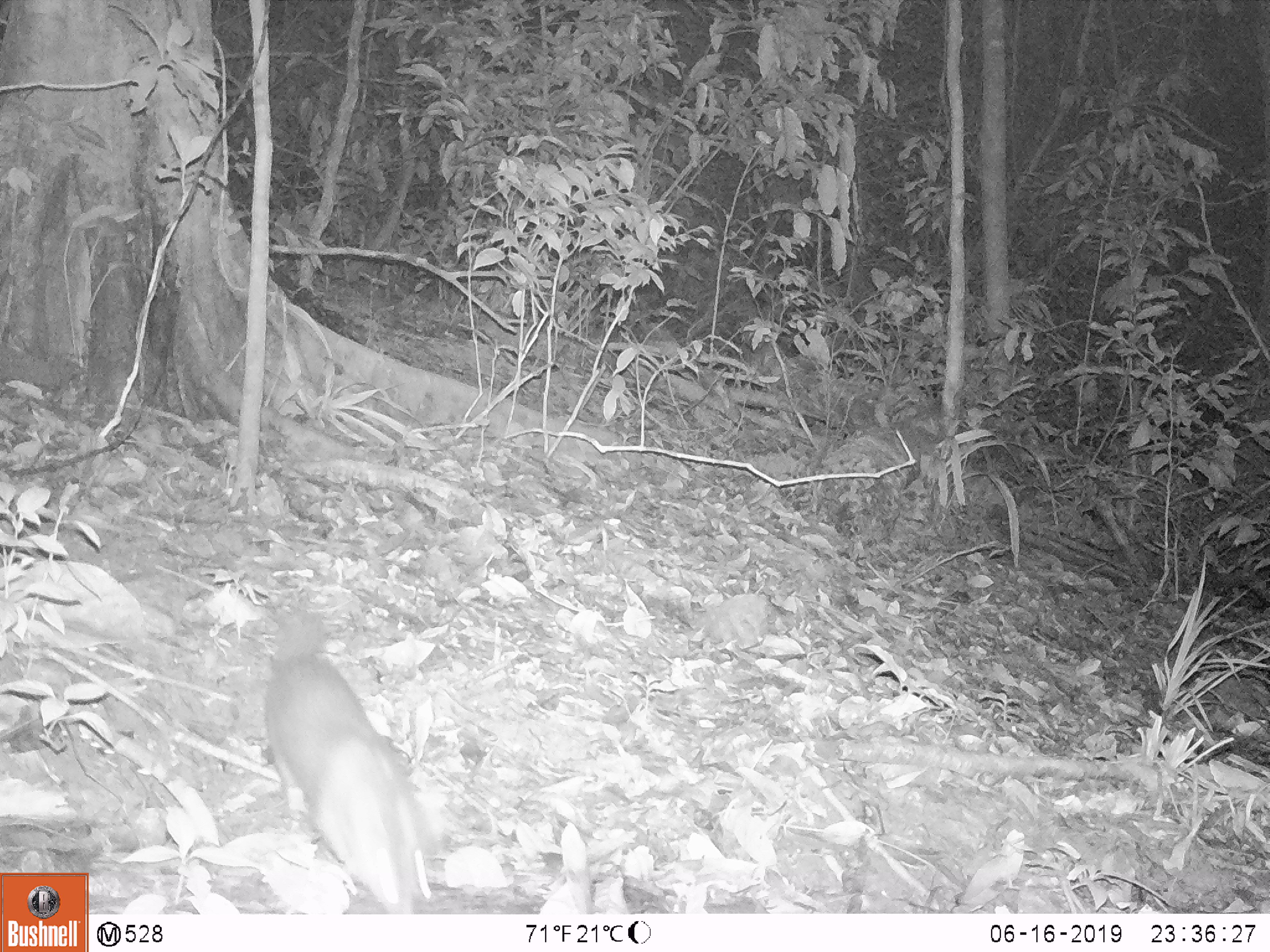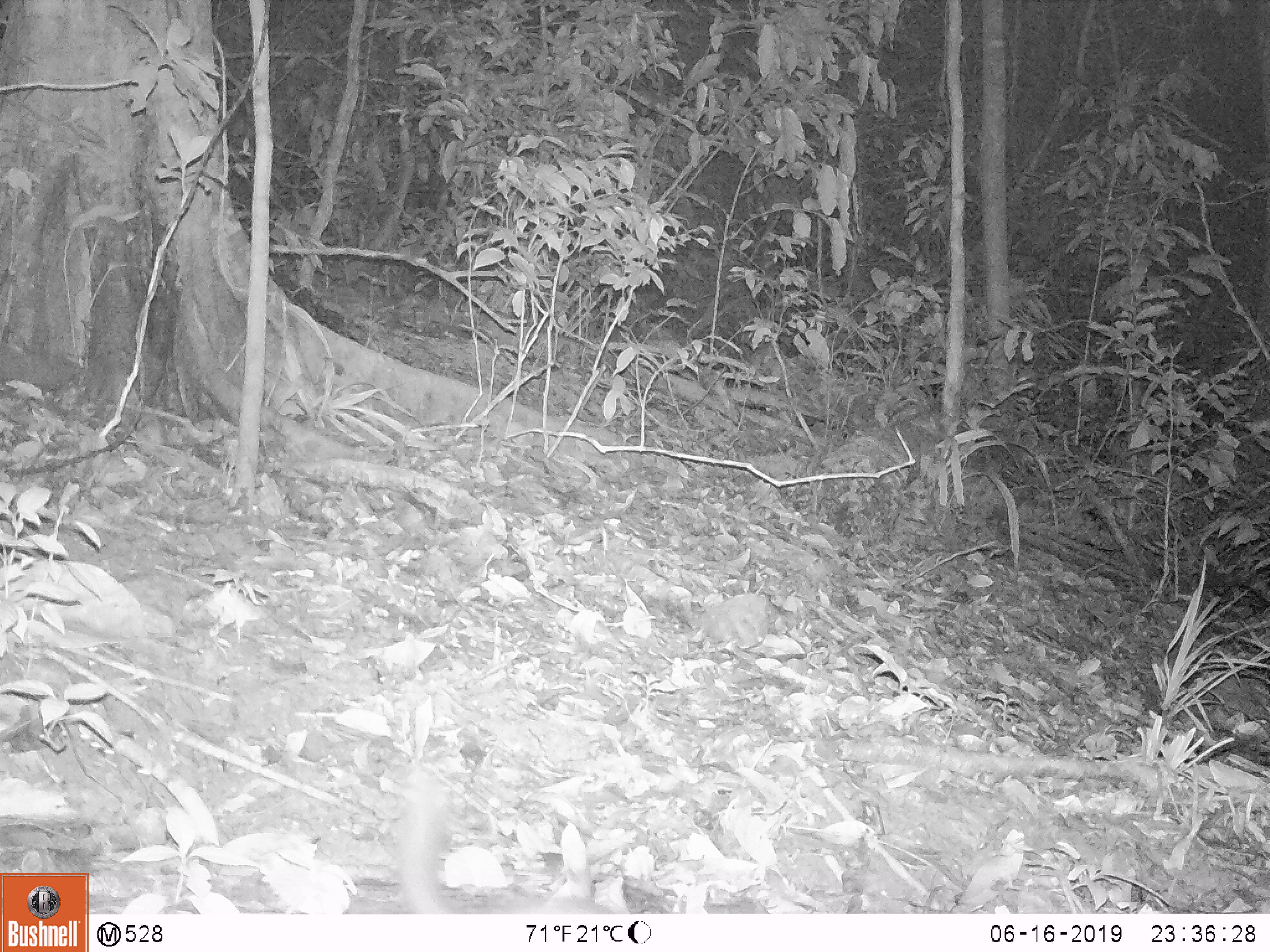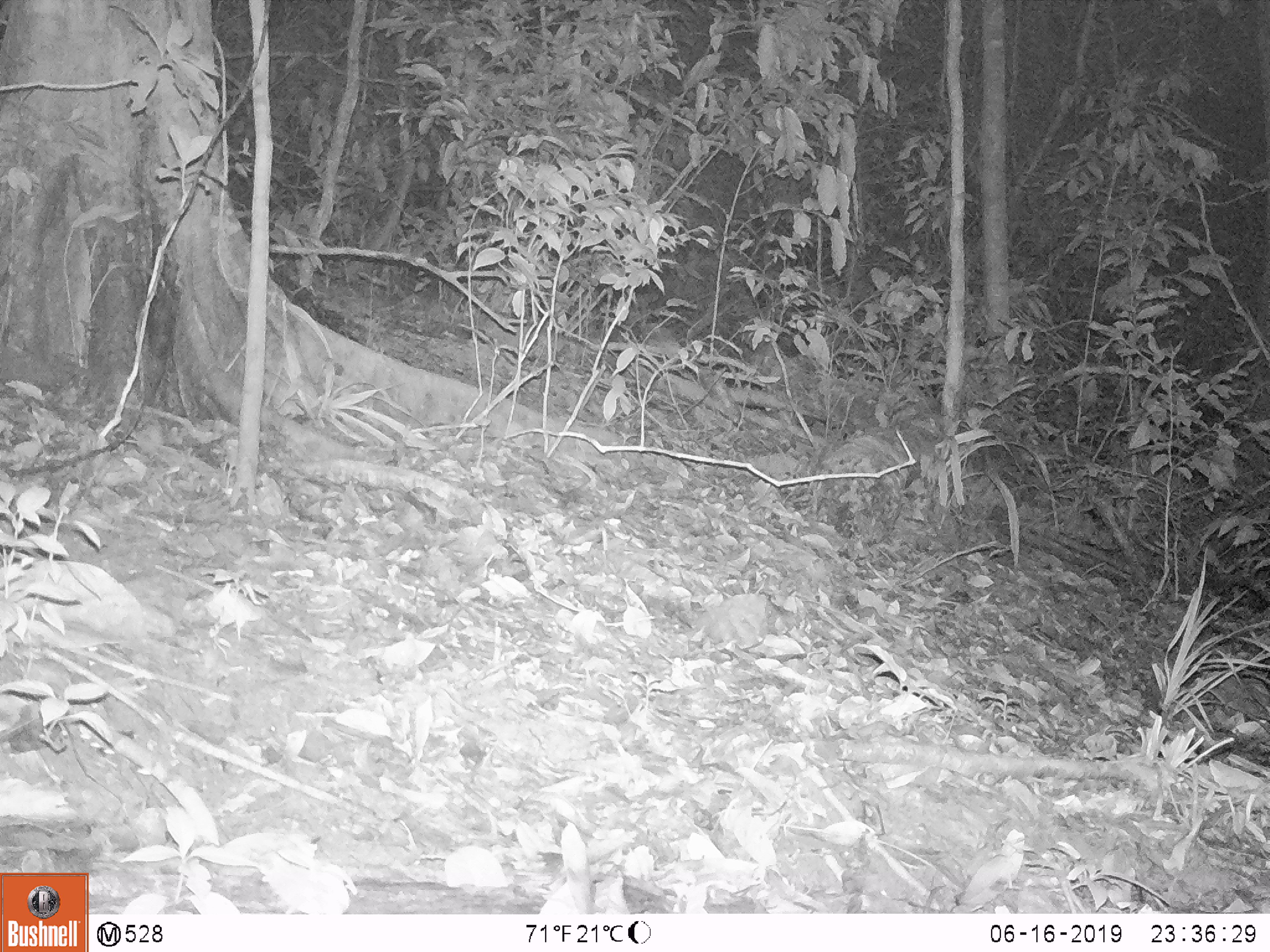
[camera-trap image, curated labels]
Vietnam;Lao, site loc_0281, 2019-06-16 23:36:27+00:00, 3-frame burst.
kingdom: Animalia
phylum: Chordata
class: Mammalia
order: Carnivora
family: Mustelidae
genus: Melogale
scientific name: Melogale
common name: ferret badger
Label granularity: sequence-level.